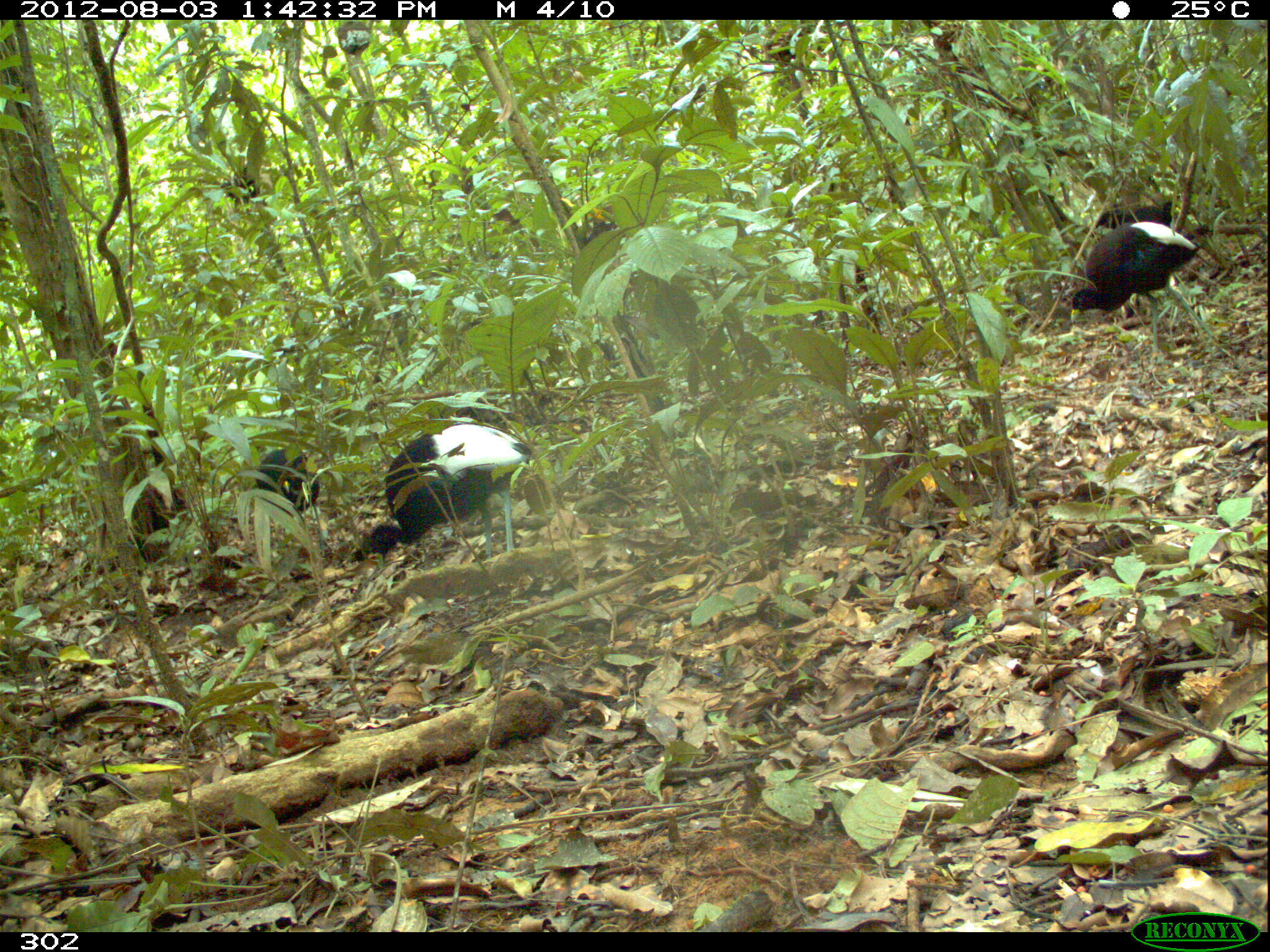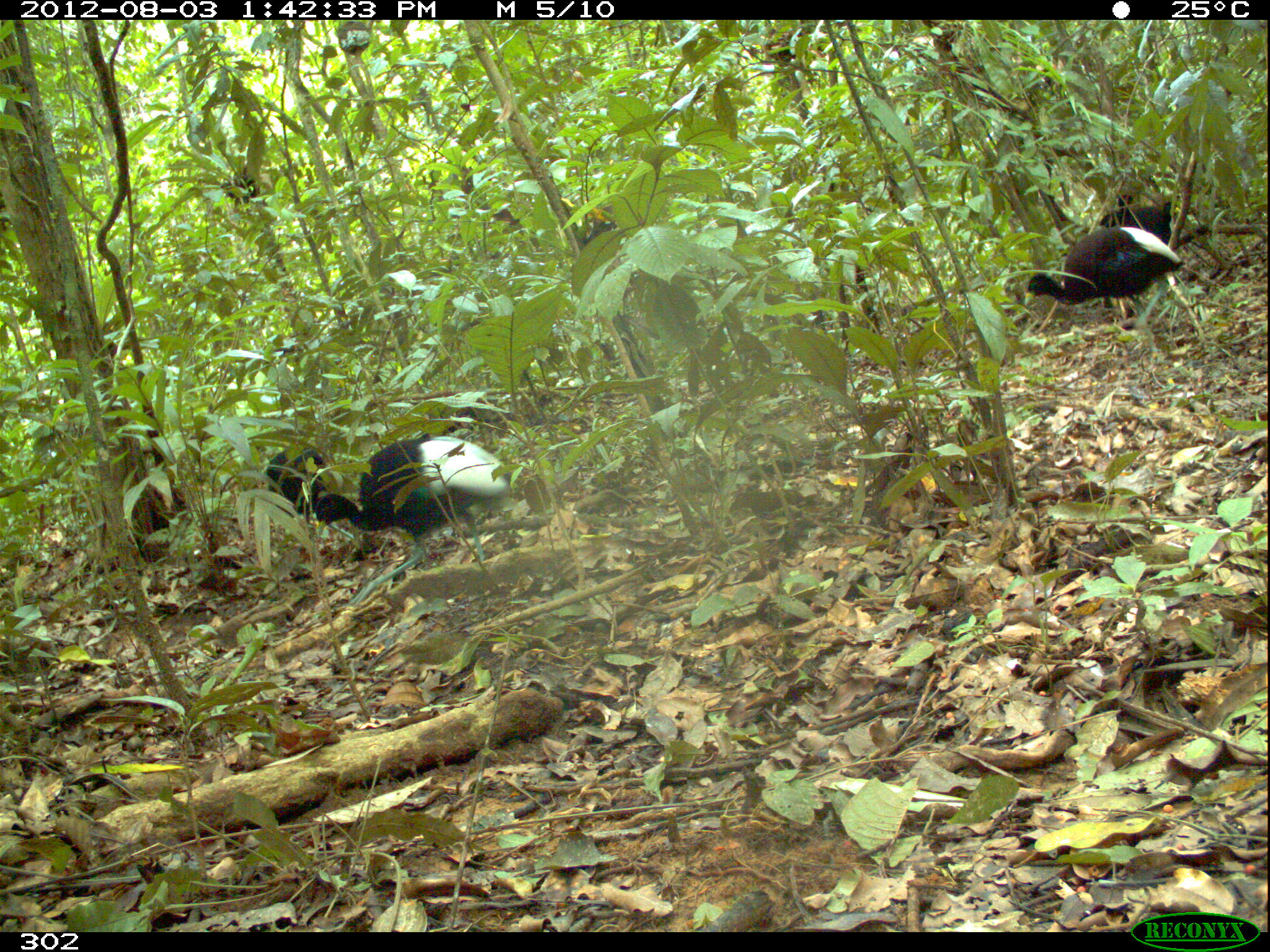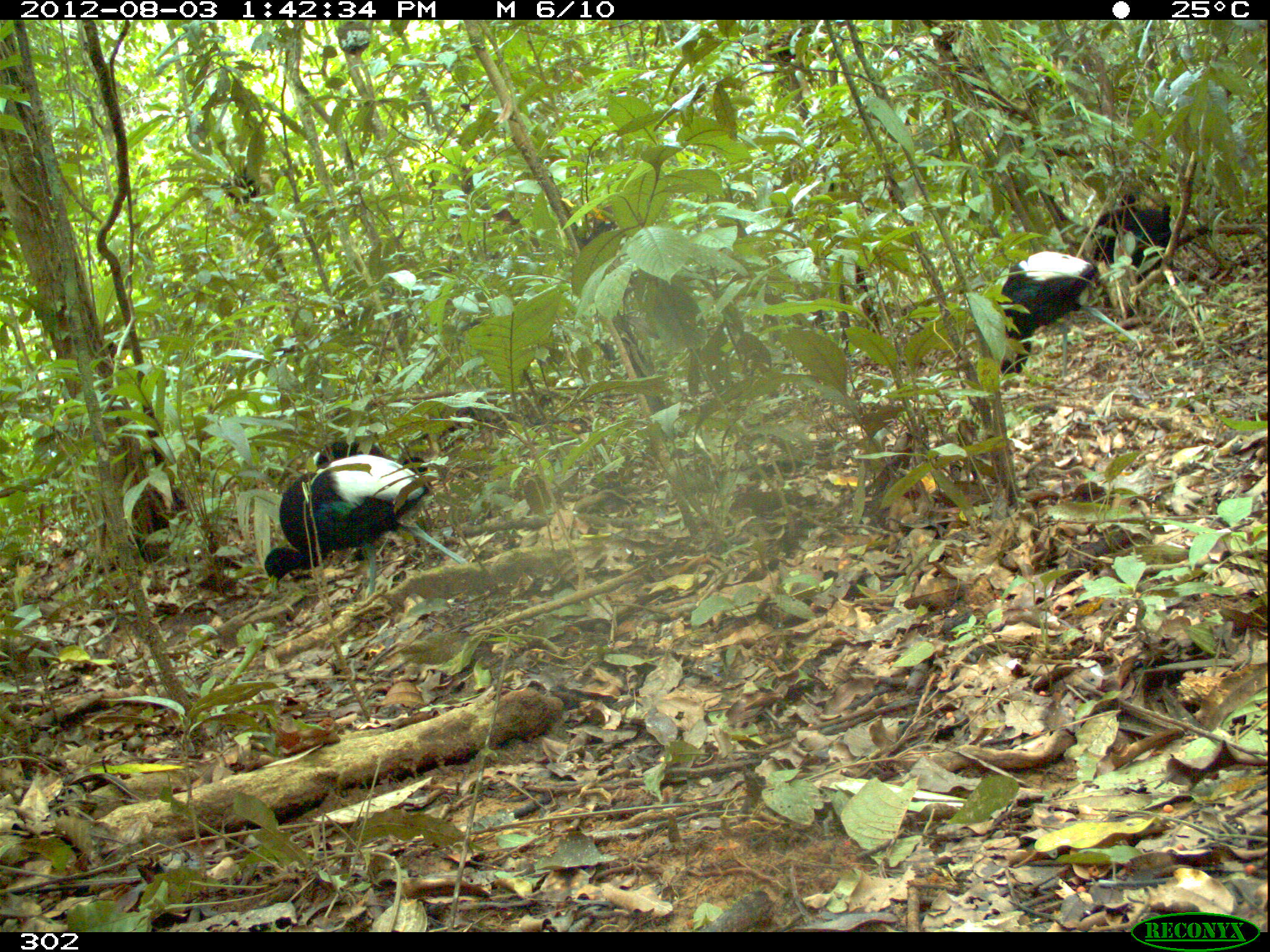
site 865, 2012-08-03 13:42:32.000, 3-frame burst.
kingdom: Animalia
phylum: Chordata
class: Aves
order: Gruiformes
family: Psophiidae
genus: Psophia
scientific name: Psophia leucoptera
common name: pale-winged trumpeter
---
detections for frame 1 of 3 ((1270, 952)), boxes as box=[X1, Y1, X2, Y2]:
psophia leucoptera: box=[367, 422, 533, 563]; box=[1069, 219, 1220, 363]; box=[253, 445, 325, 560]; box=[1094, 200, 1178, 271]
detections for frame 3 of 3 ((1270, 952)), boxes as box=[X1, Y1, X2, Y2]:
psophia leucoptera: box=[260, 453, 469, 599]; box=[992, 249, 1145, 383]; box=[313, 438, 431, 536]; box=[1121, 204, 1176, 289]; box=[1089, 191, 1139, 275]